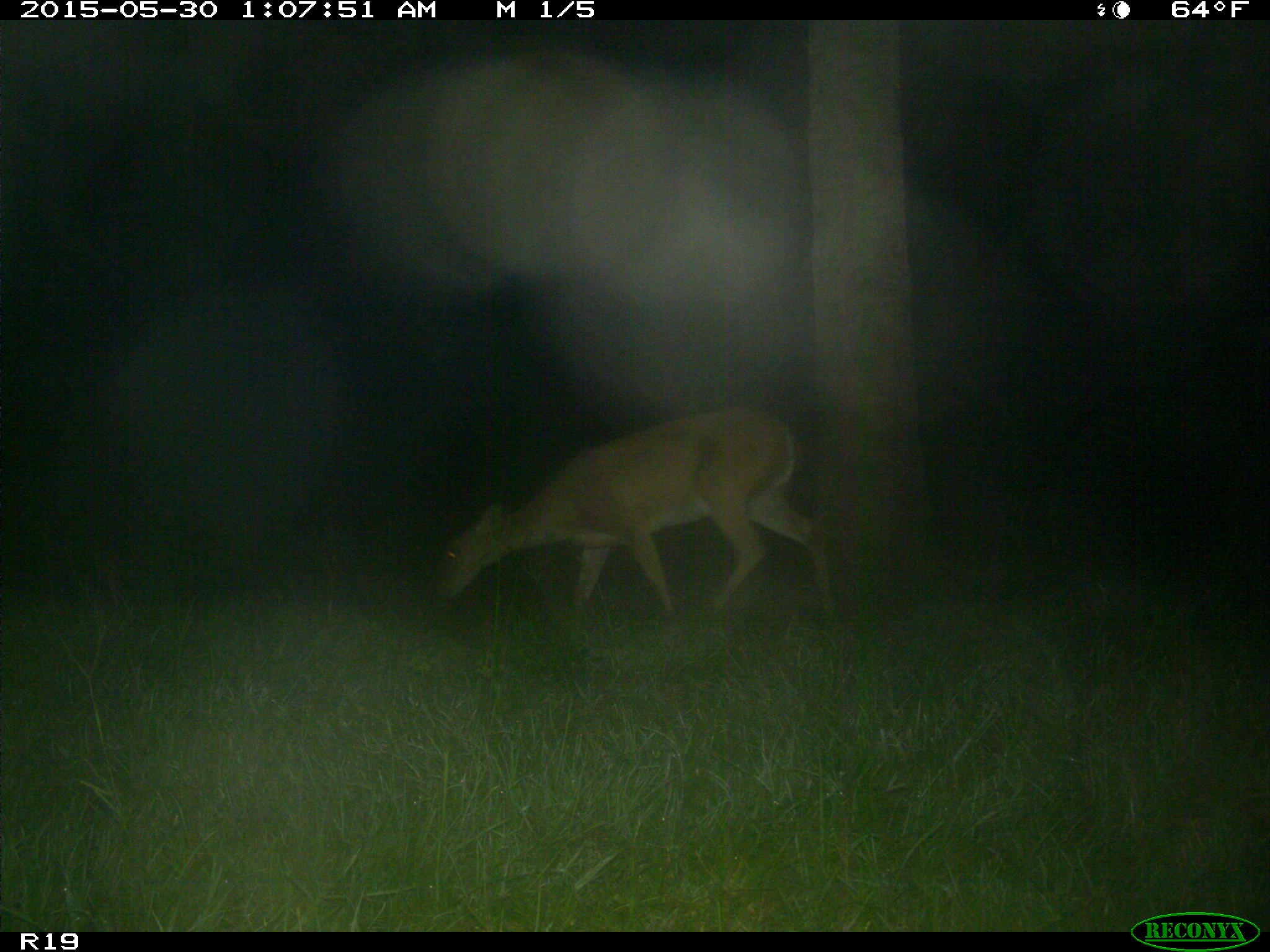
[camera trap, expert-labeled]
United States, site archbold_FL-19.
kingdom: Animalia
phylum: Chordata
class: Mammalia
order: Artiodactyla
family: Cervidae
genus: Odocoileus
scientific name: Odocoileus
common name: deer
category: unidentified deer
Unidentified deer (deer) (Odocoileus).